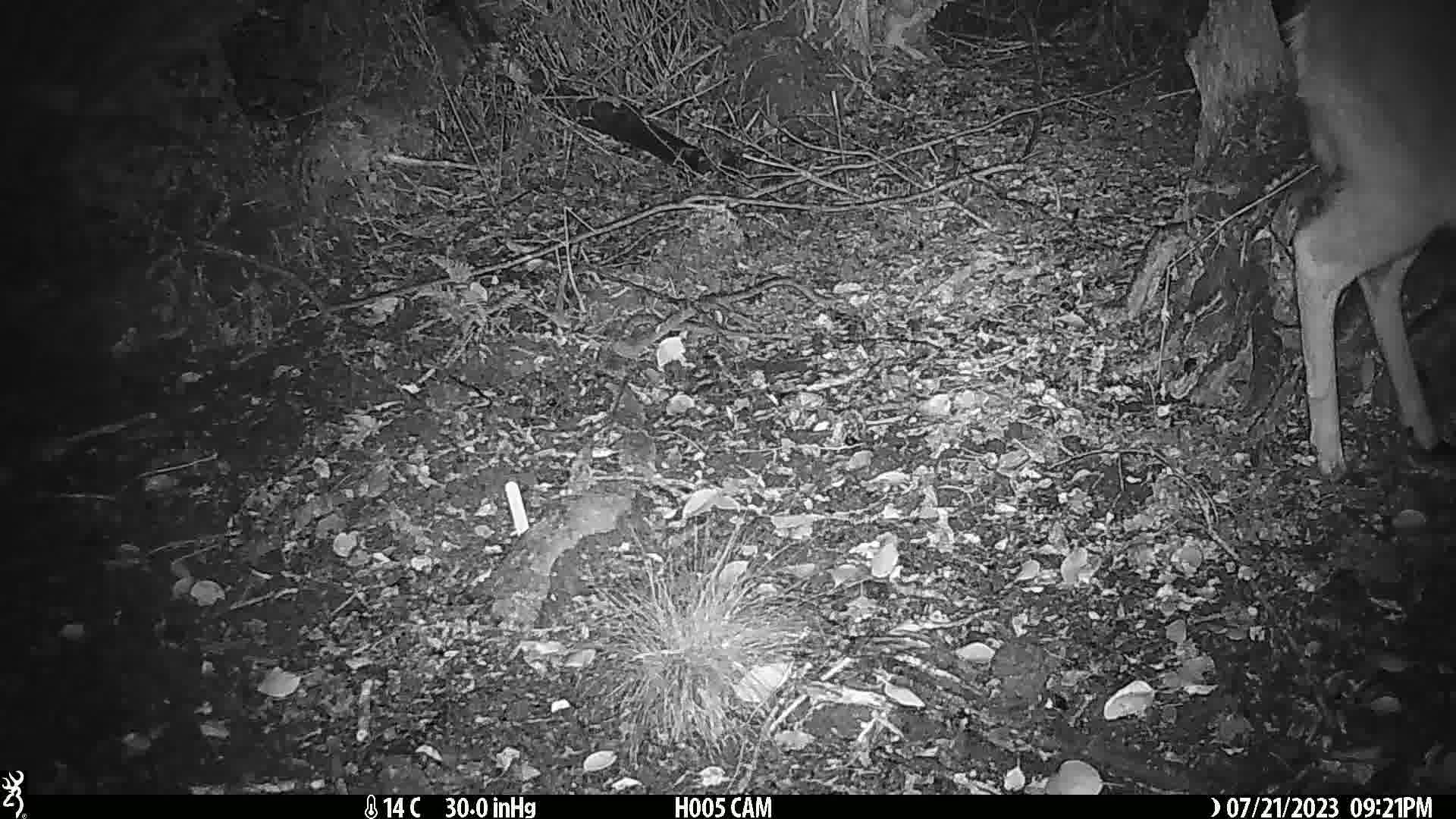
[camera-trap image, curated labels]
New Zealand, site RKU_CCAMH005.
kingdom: Animalia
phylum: Chordata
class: Mammalia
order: Artiodactyla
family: Cervidae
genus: Odocoileus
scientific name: Odocoileus virginianus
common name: white-tailed deer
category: white tailed deer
White tailed deer (white-tailed deer) (Odocoileus virginianus).